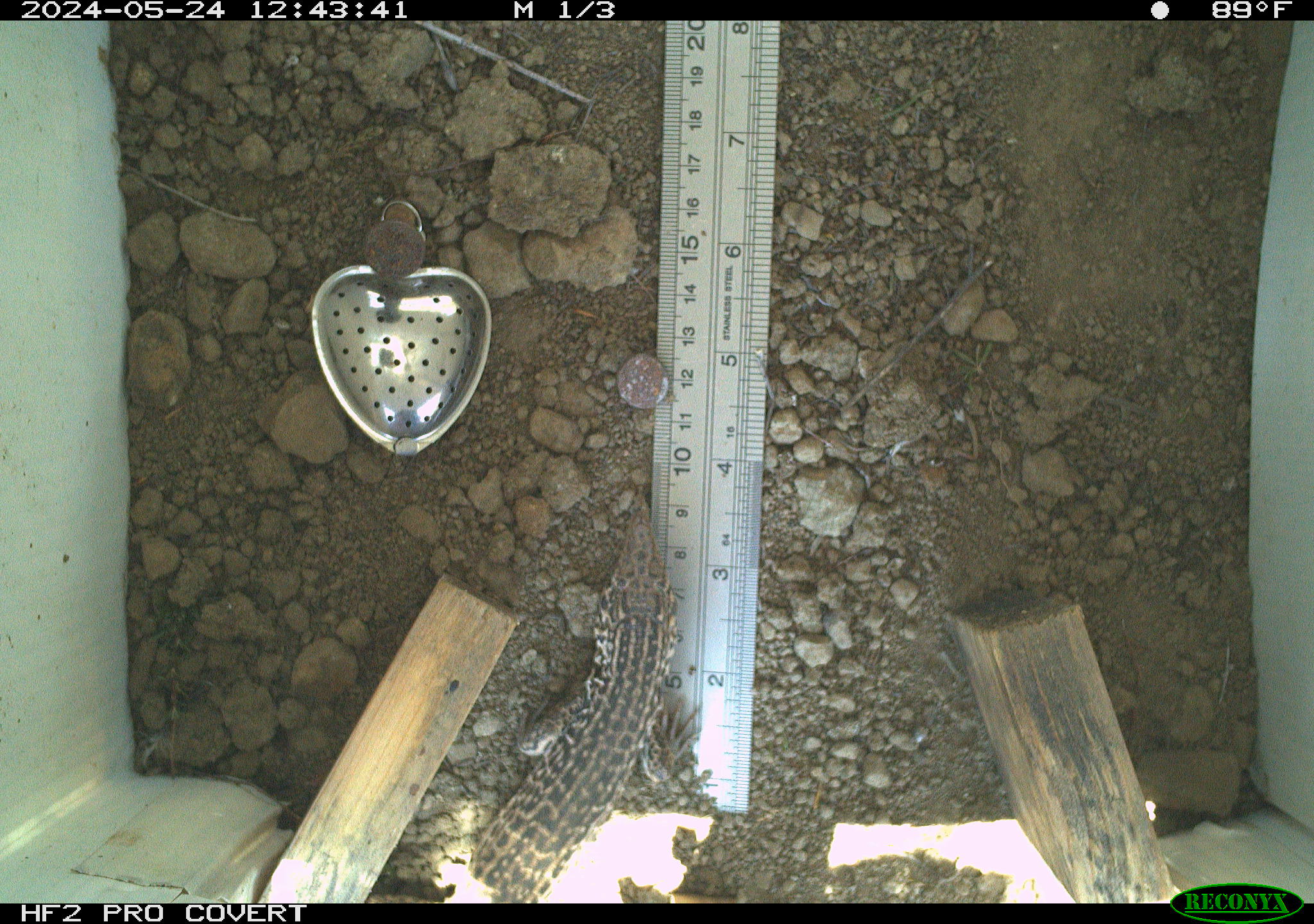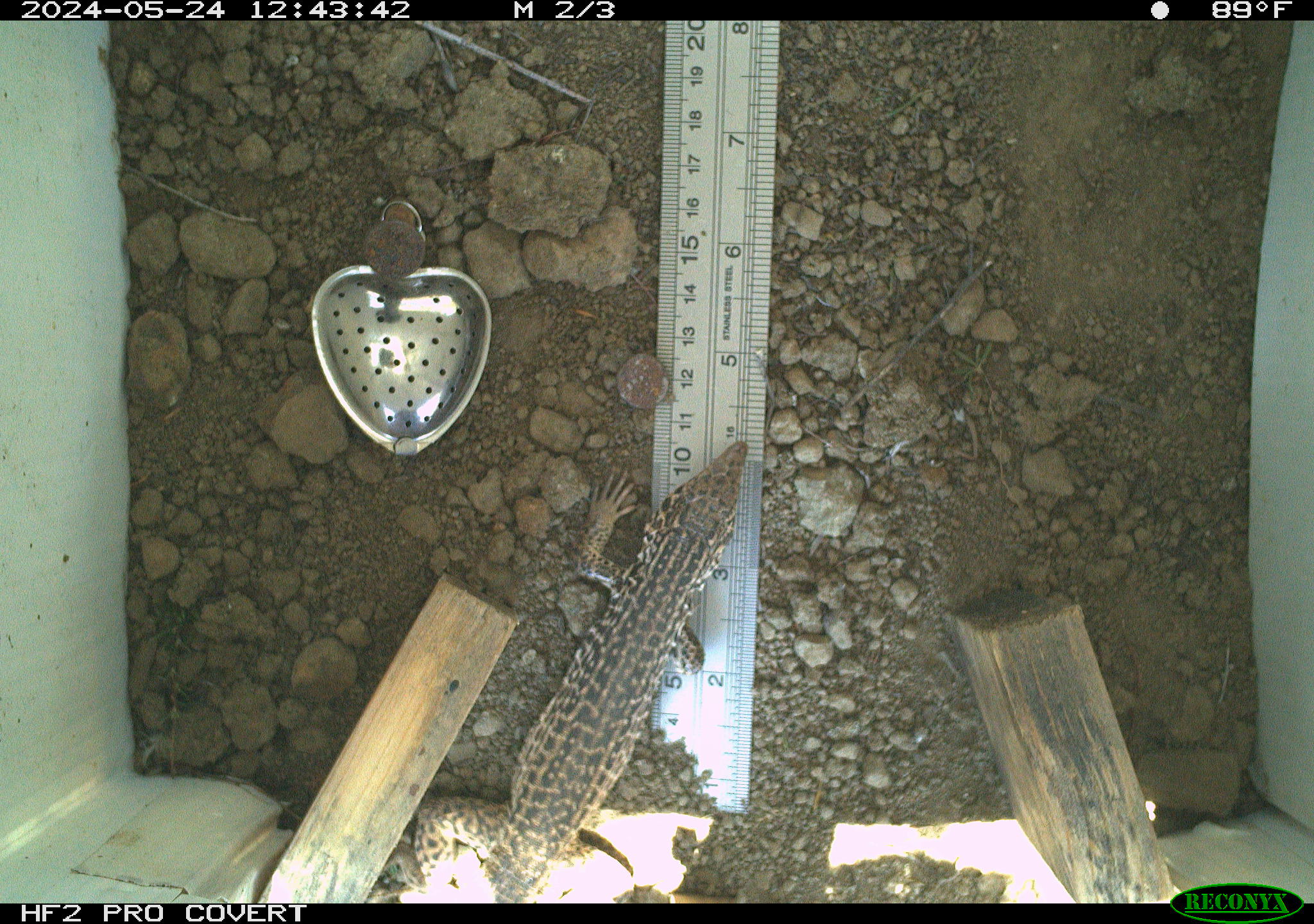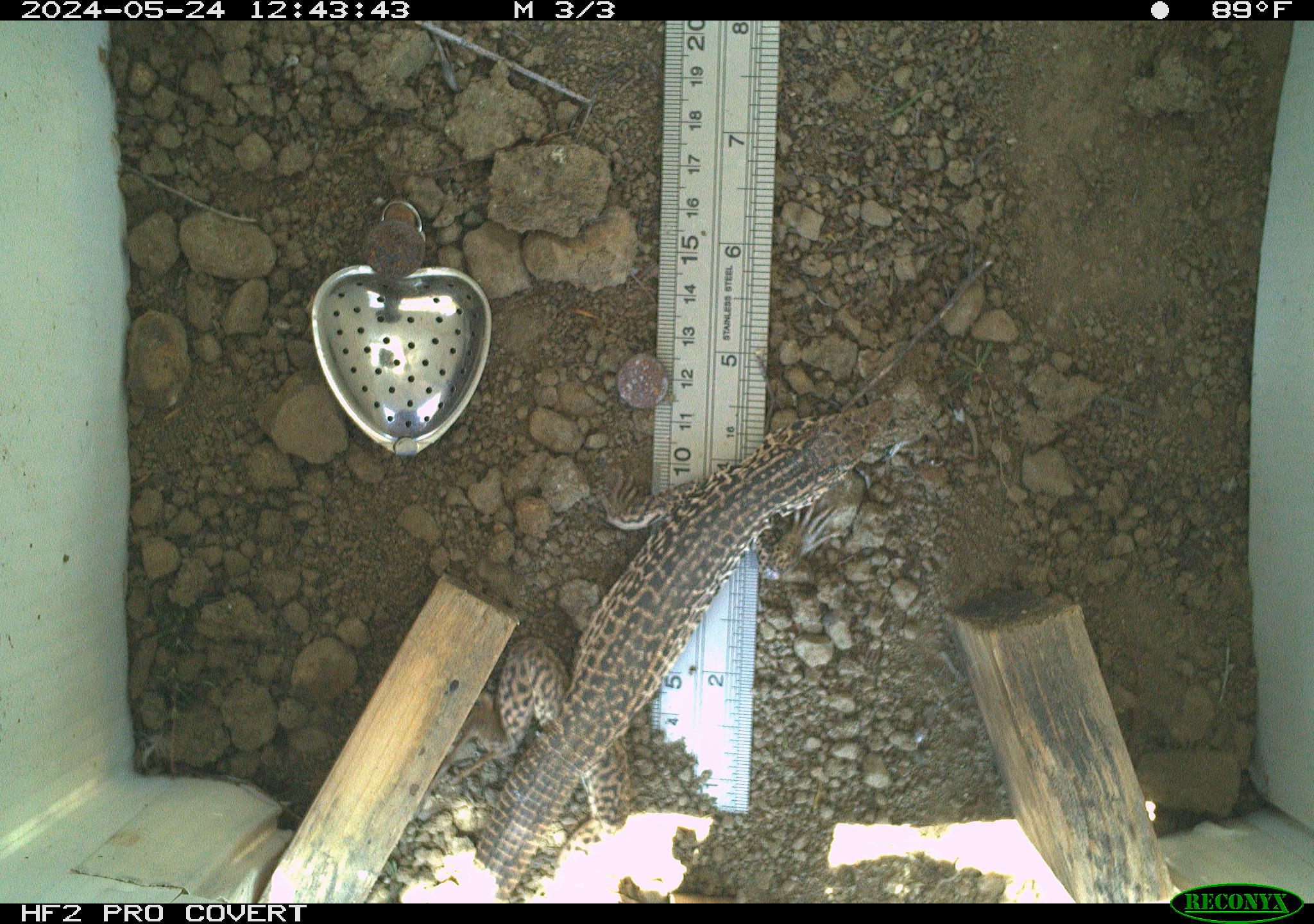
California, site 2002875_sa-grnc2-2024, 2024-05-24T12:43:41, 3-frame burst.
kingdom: Animalia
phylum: Chordata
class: Reptilia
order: Squamata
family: Teiidae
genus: Aspidoscelis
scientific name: Aspidoscelis tigris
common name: western whiptail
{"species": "western whiptail (Aspidoscelis tigris)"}